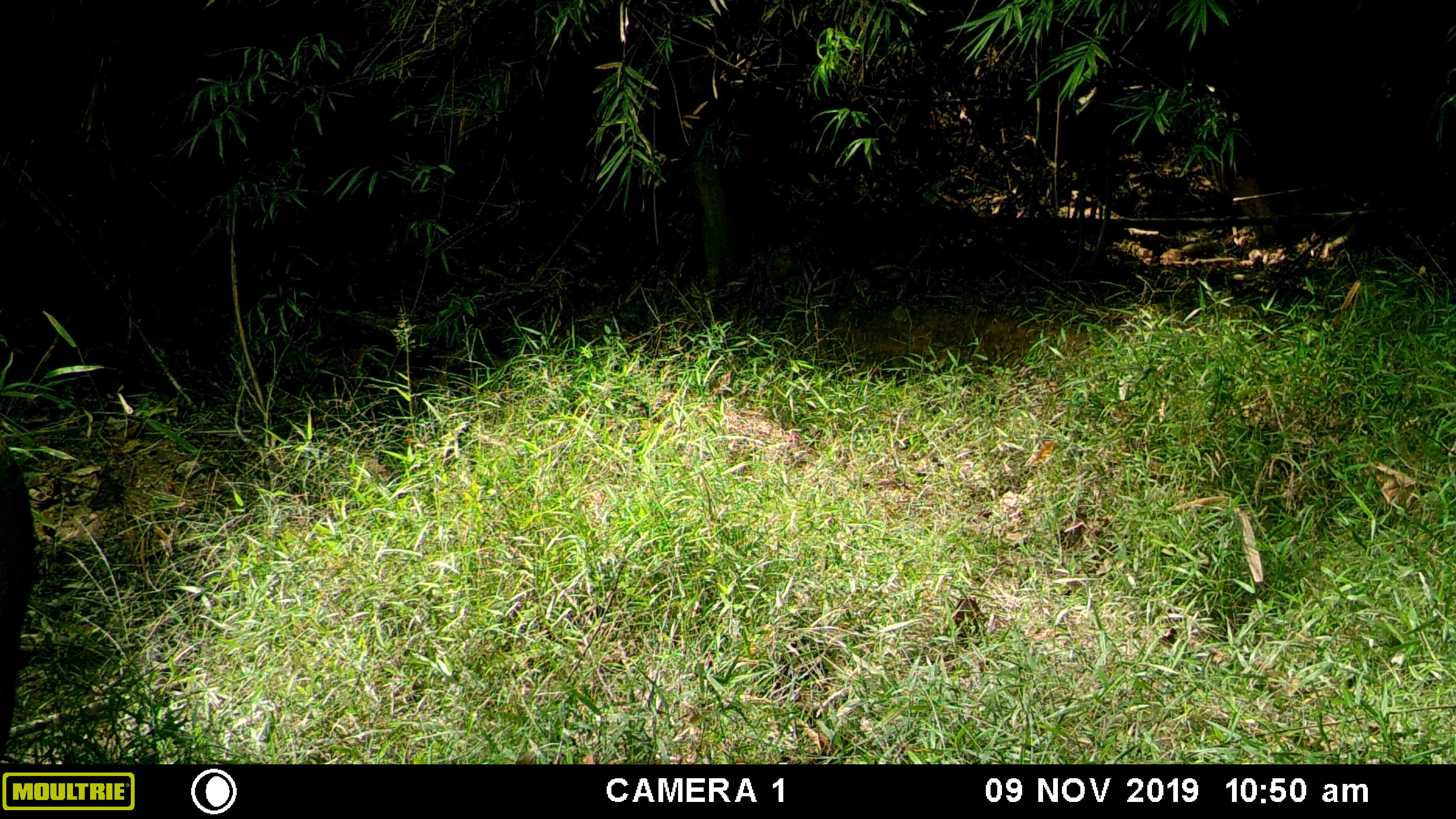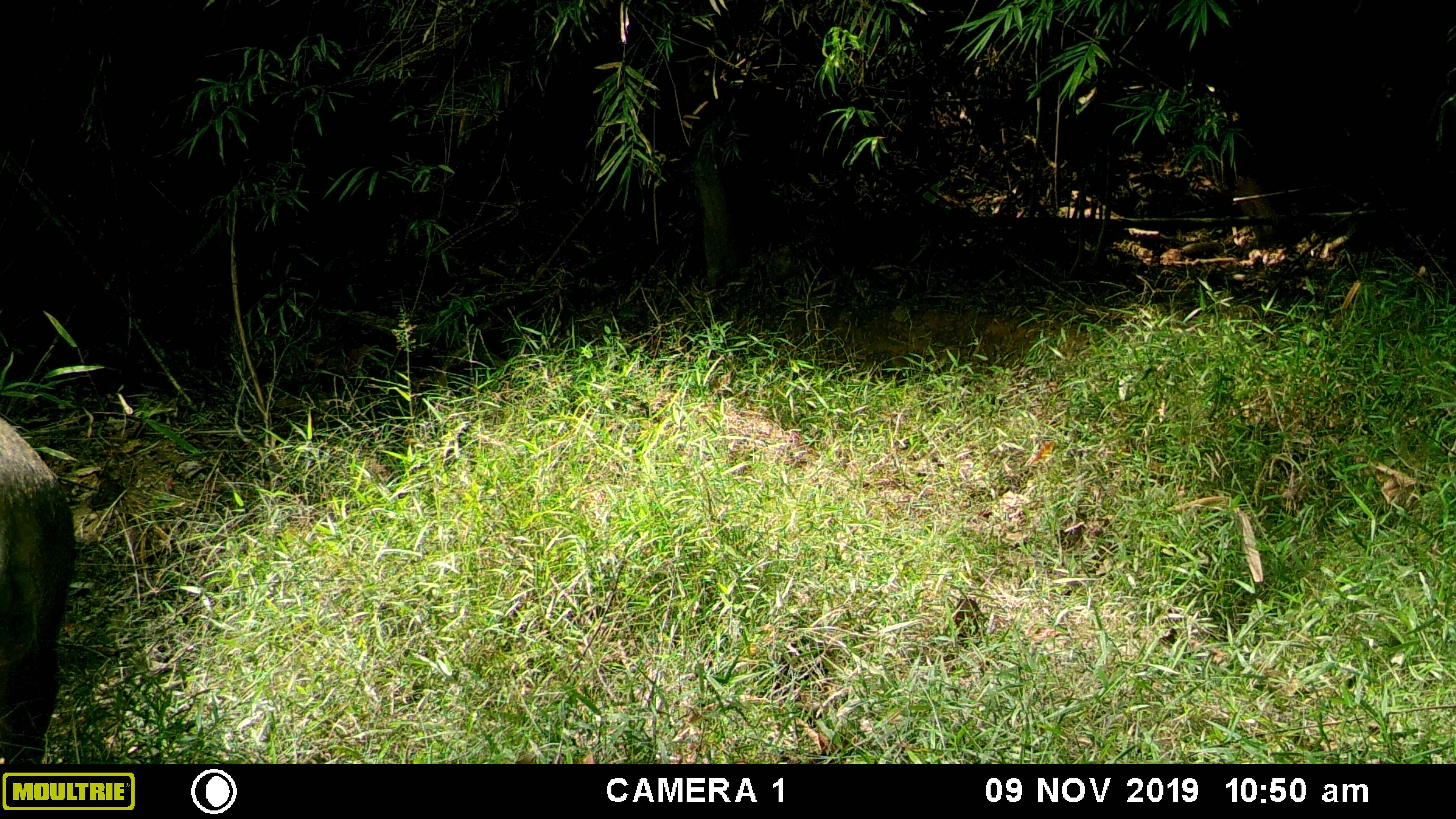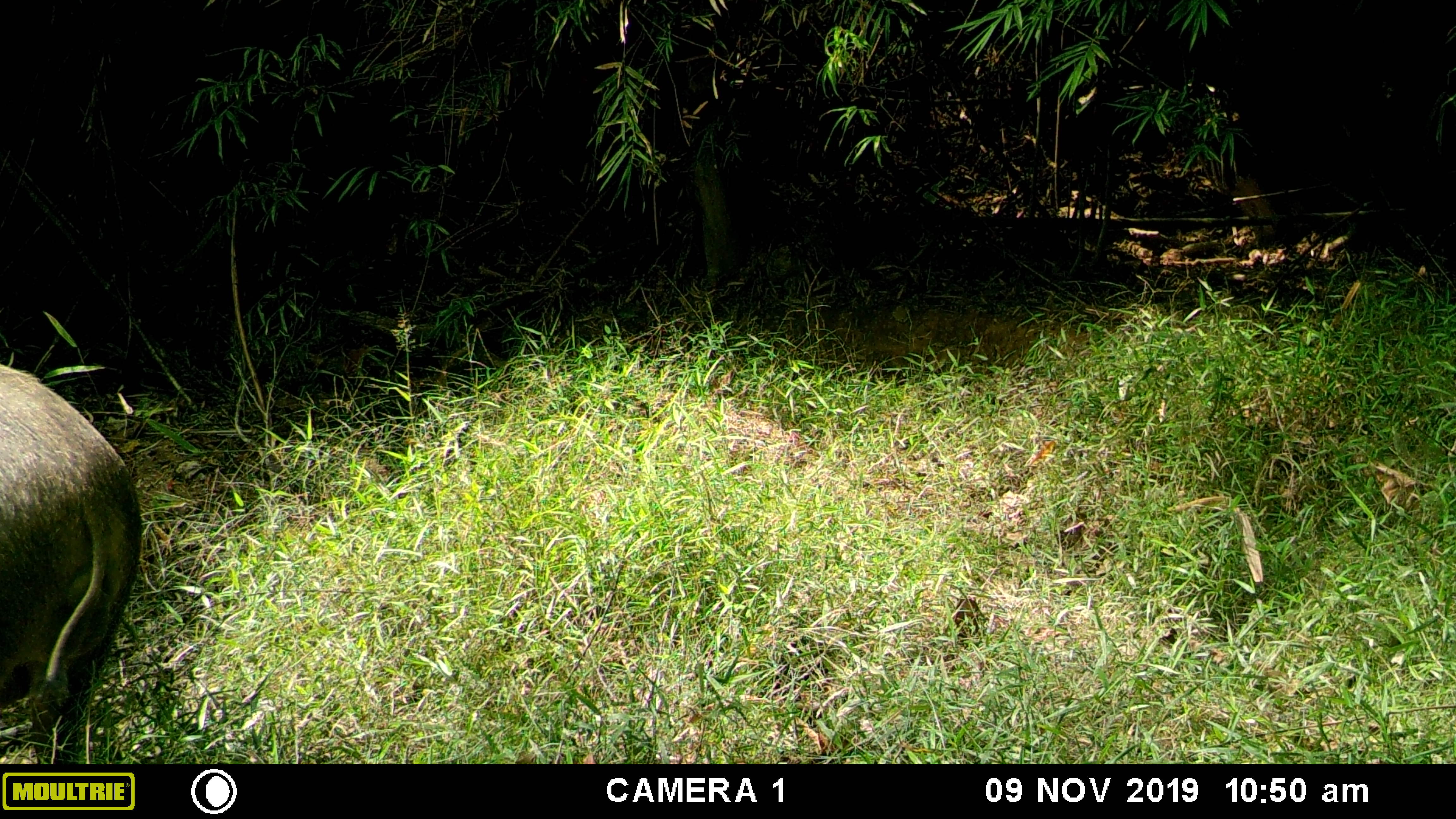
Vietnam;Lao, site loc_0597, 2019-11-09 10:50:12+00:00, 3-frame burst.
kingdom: Animalia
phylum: Chordata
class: Mammalia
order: Artiodactyla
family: Suidae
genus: Sus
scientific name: Sus scrofa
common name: eurasian wild pig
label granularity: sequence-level